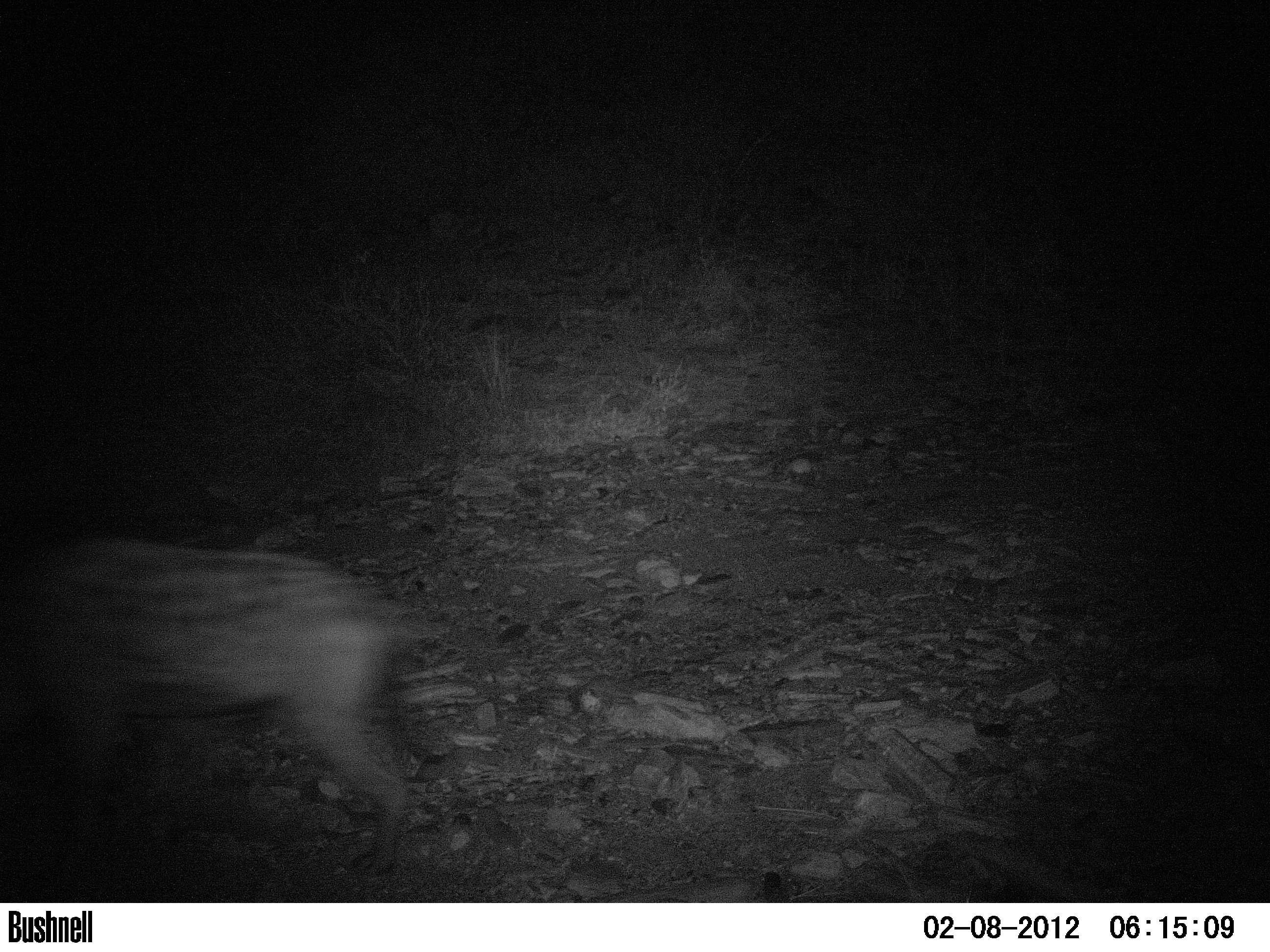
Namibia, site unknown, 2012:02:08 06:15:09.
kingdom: Animalia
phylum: Chordata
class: Mammalia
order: Carnivora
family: Hyaenidae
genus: Crocuta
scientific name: Crocuta crocuta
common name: spotted hyena